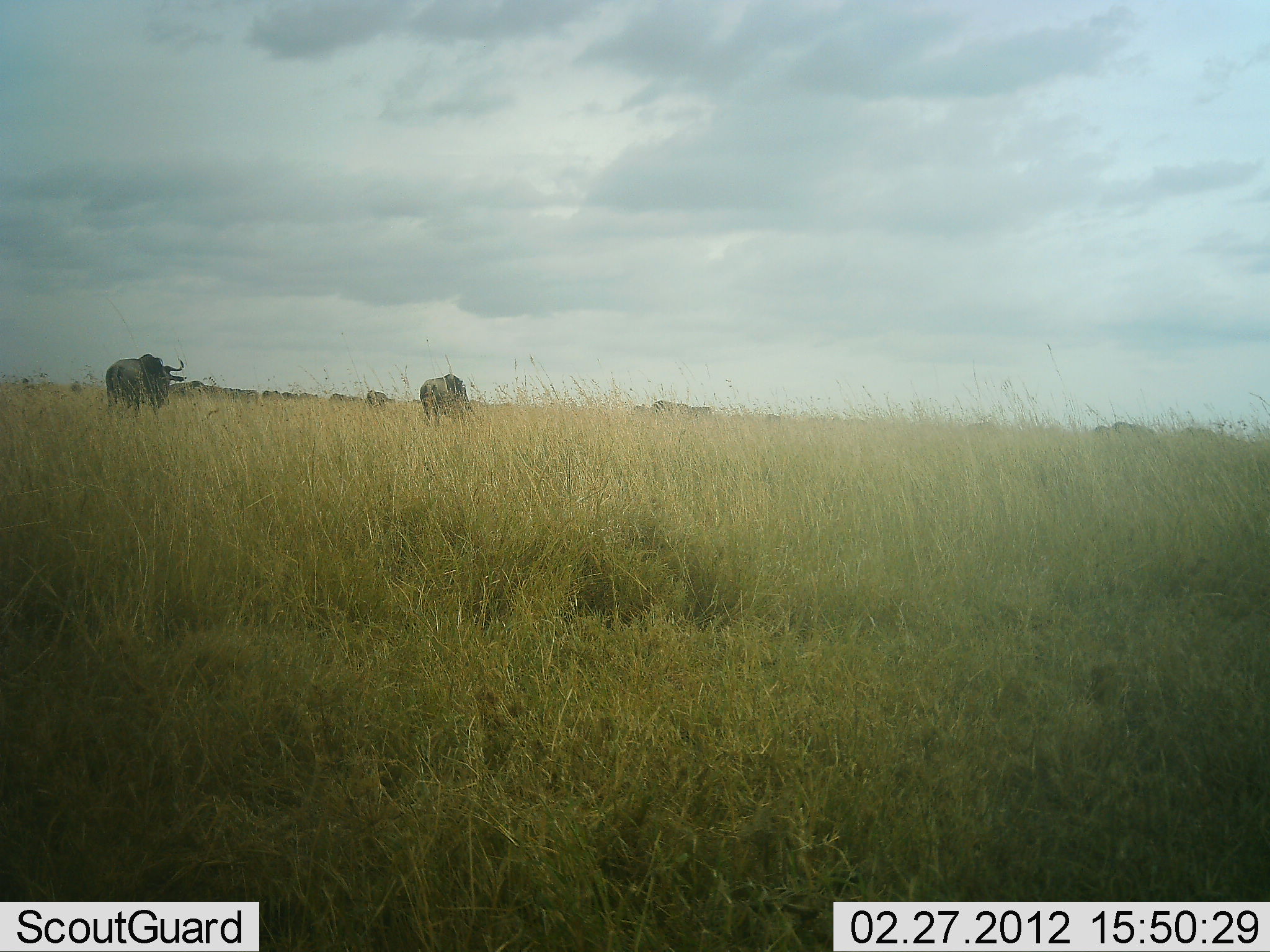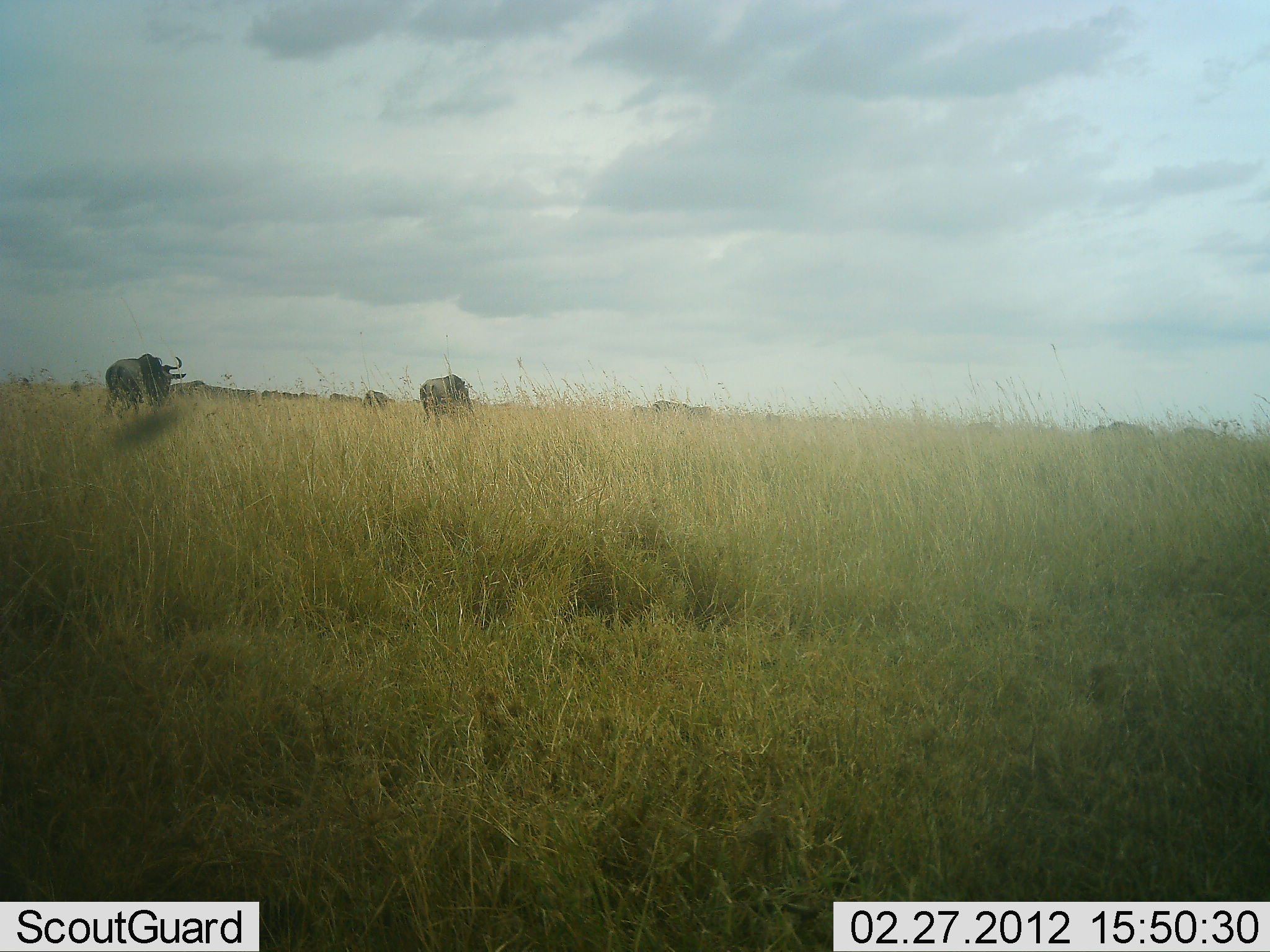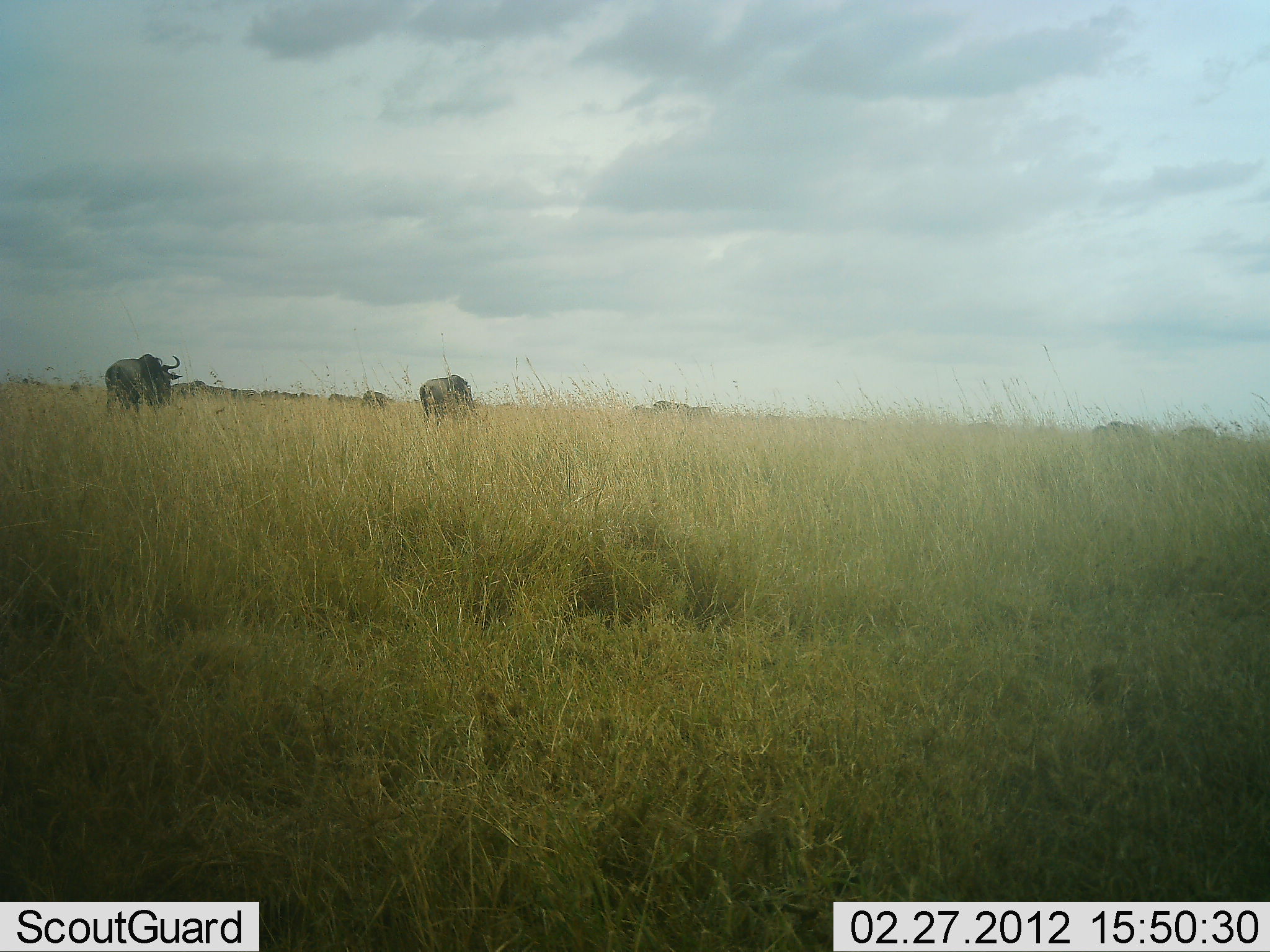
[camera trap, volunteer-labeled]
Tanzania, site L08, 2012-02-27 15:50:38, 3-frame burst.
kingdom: Animalia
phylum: Chordata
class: Mammalia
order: Artiodactyla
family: Bovidae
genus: Connochaetes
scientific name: Connochaetes taurinus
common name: blue wildebeest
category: wildebeest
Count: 3.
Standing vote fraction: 60%.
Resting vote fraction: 0%.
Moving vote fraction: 20%.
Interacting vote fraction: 0%.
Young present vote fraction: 0%.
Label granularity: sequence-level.